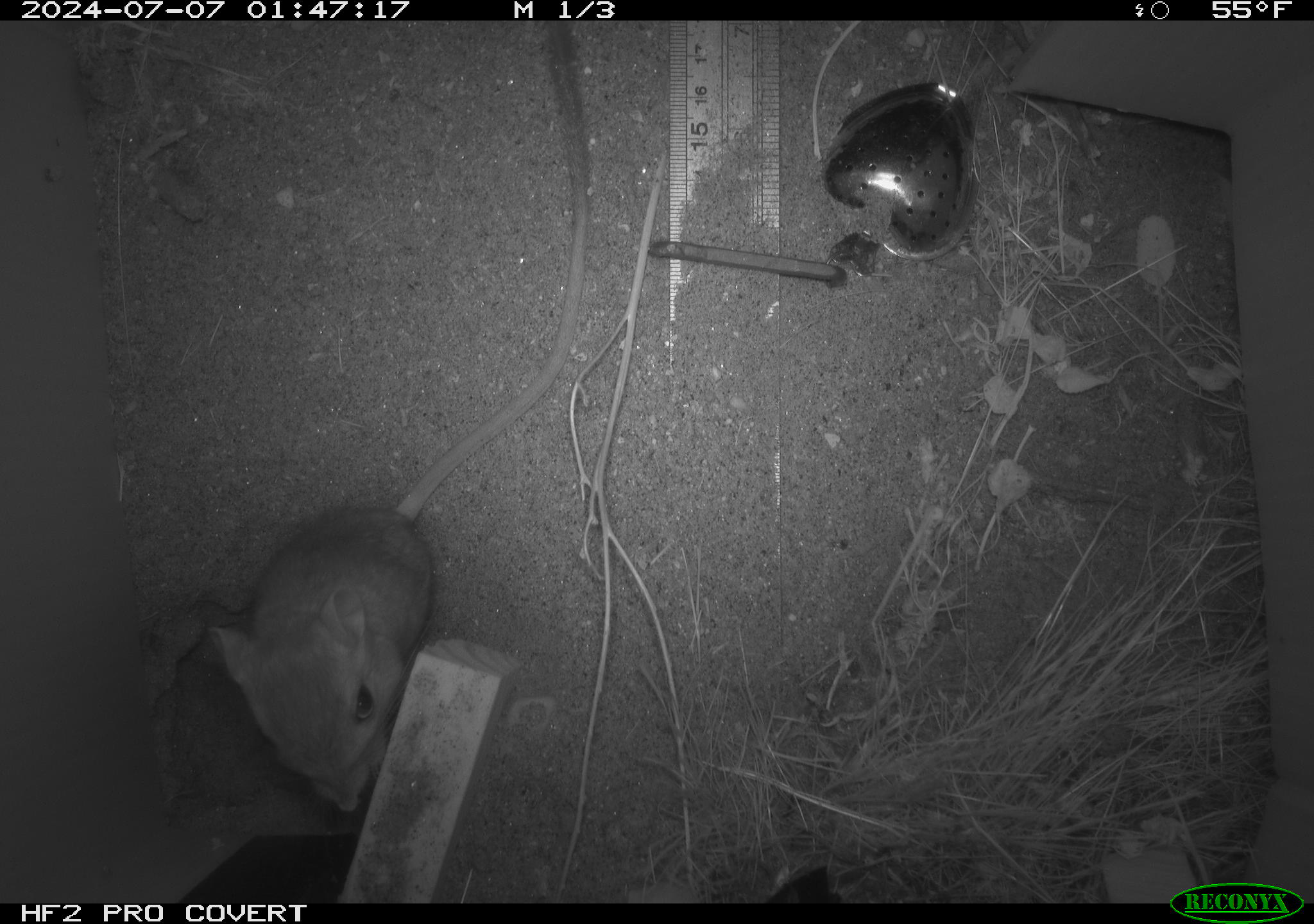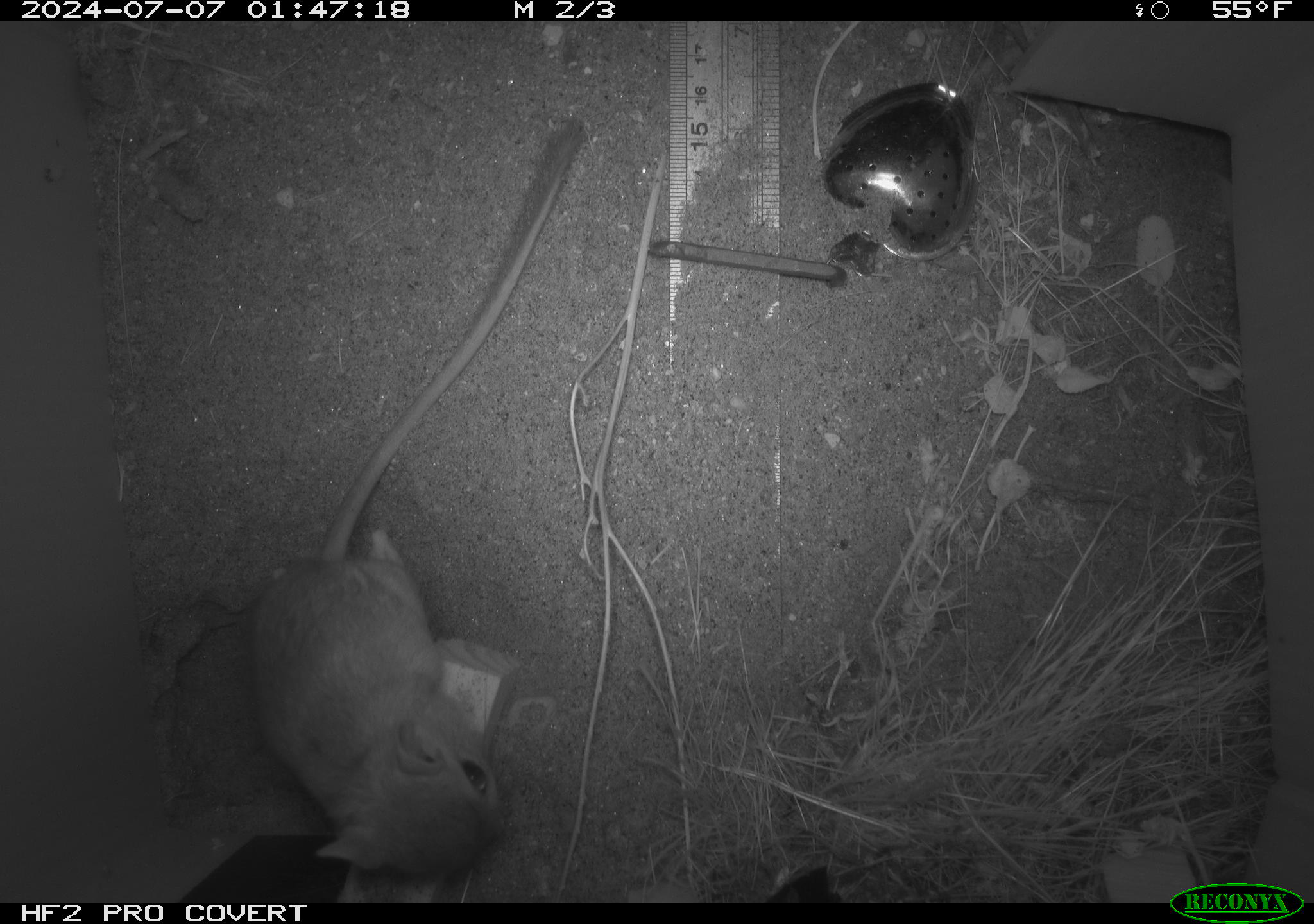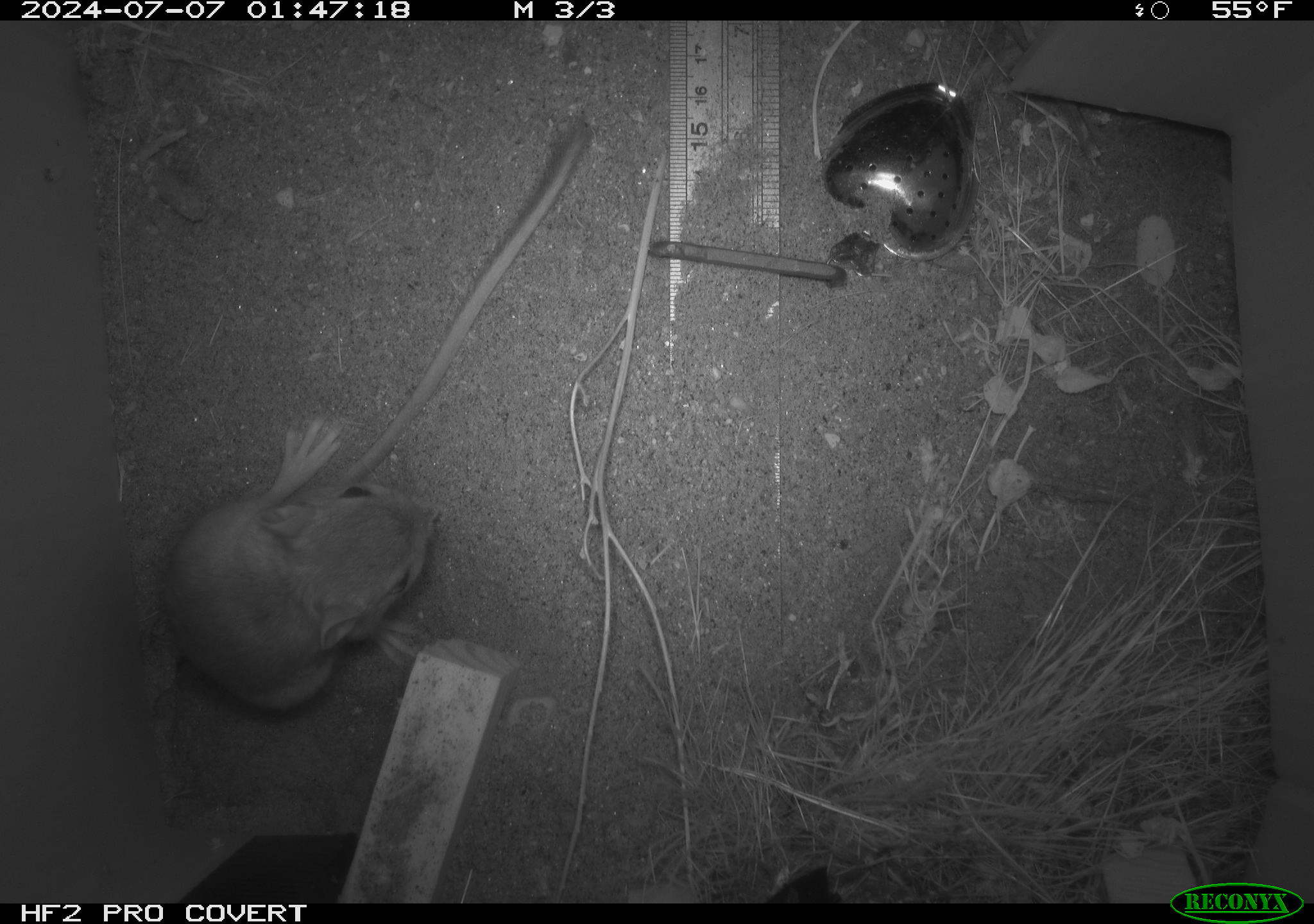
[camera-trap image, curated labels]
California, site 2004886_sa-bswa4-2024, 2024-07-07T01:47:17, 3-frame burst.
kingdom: Animalia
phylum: Chordata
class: Mammalia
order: Rodentia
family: Heteromyidae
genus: Dipodomys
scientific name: Dipodomys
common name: kangaroo rats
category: dipodomys species